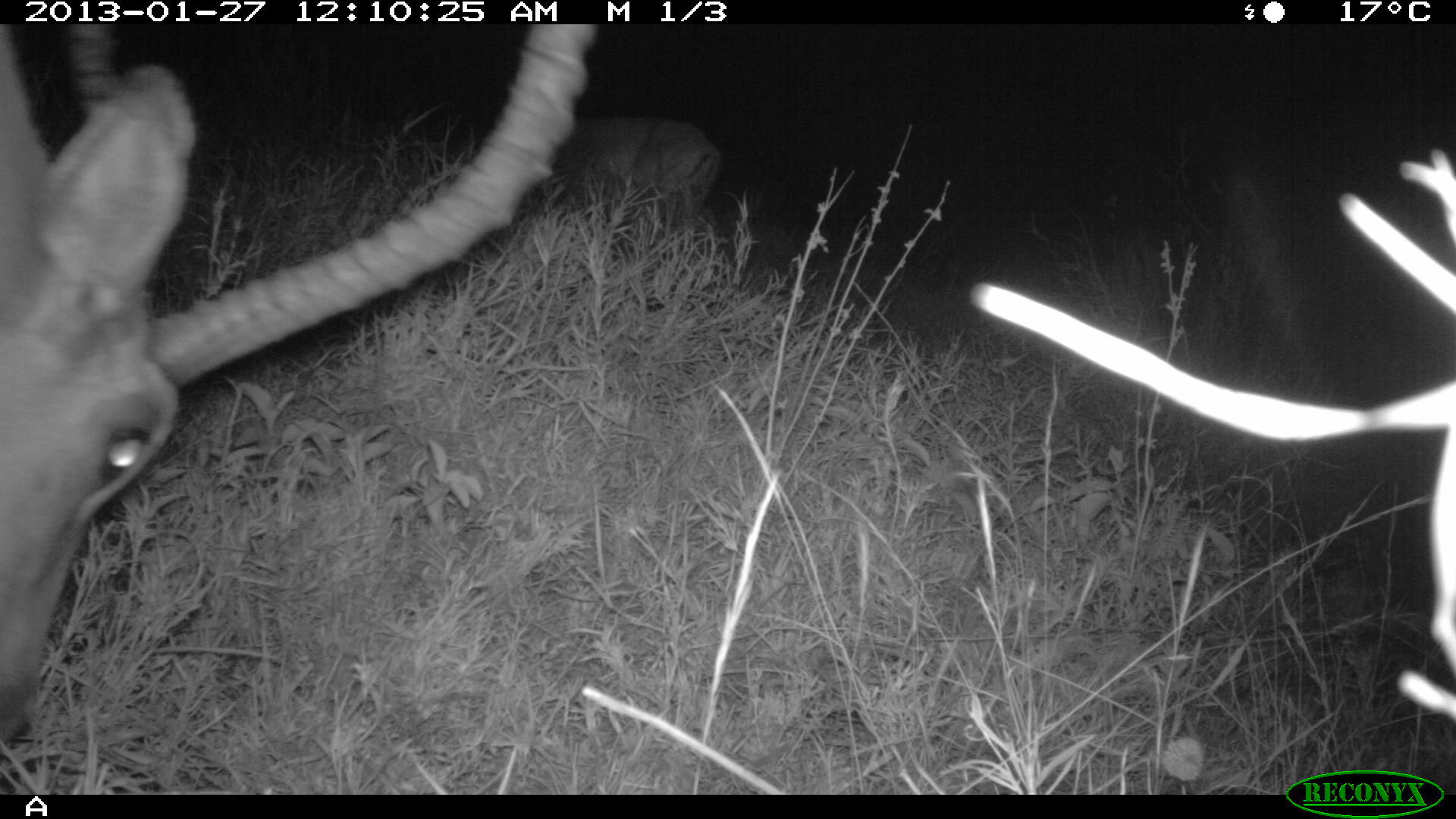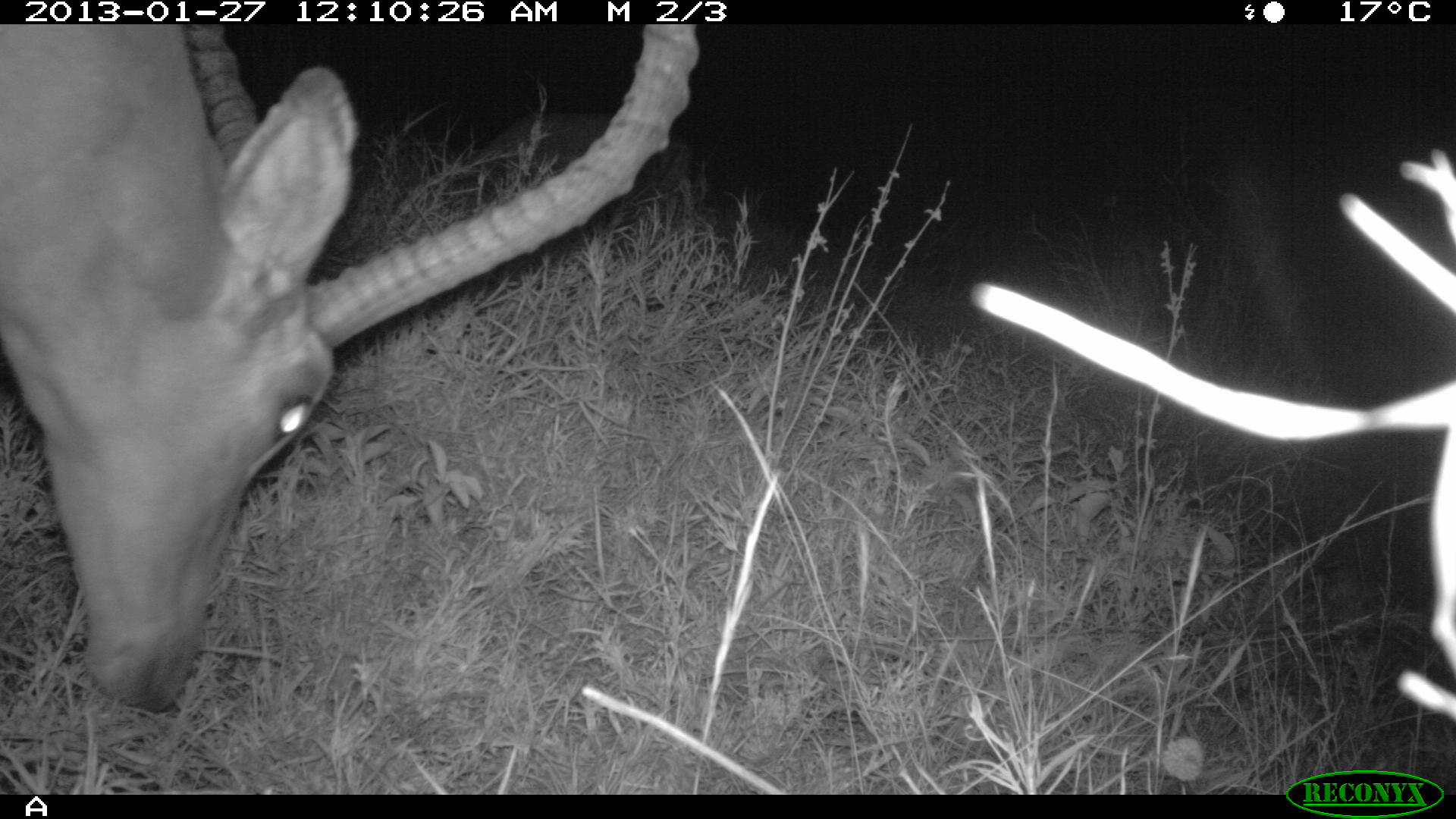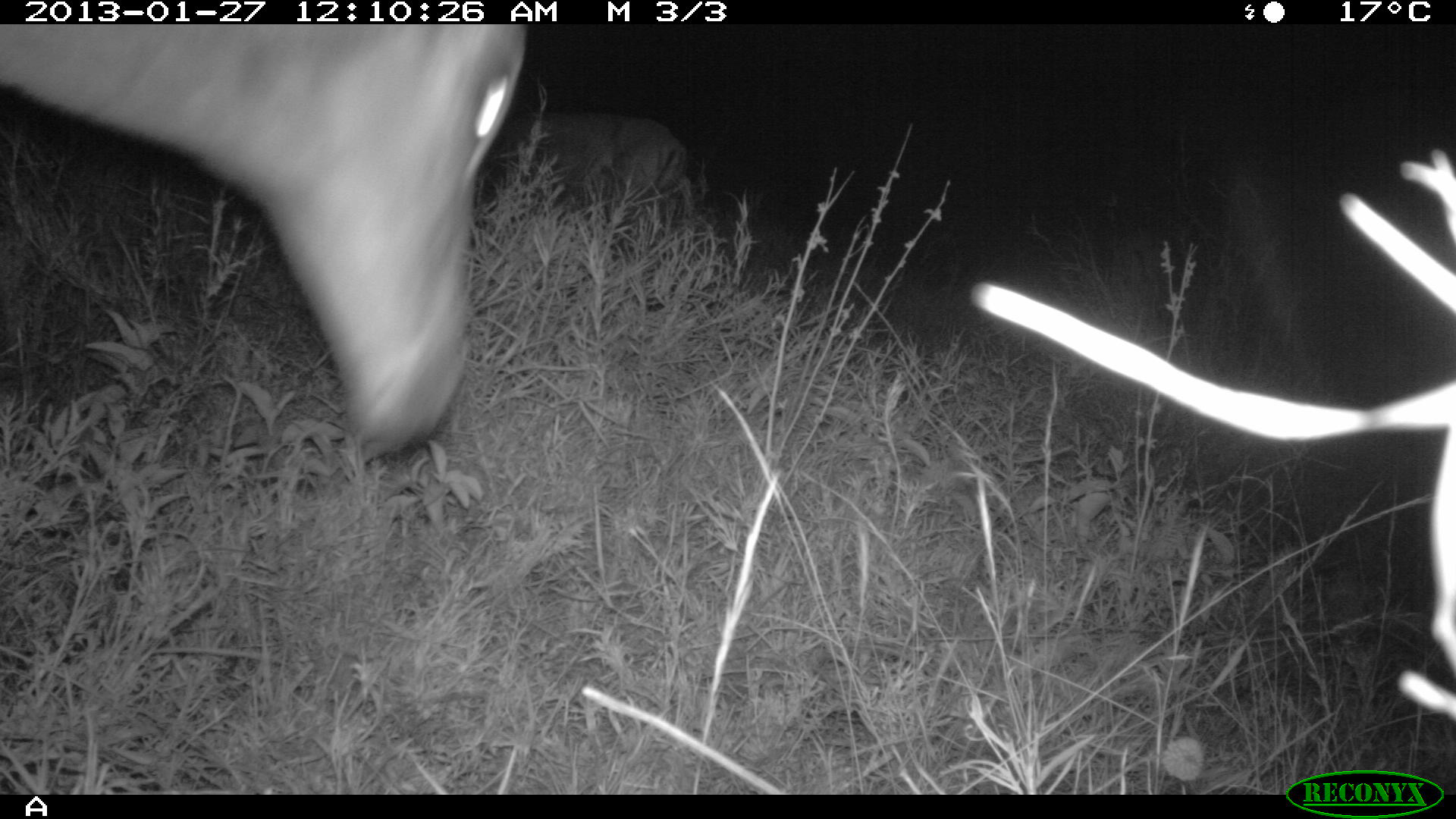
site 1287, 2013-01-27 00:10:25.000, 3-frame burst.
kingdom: Animalia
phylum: Chordata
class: Mammalia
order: Artiodactyla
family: Bovidae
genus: Aepyceros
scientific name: Aepyceros melampus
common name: impala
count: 2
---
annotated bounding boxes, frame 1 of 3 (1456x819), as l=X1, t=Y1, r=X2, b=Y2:
aepyceros melampus: l=0, t=21, r=597, b=746; l=570, t=111, r=722, b=230